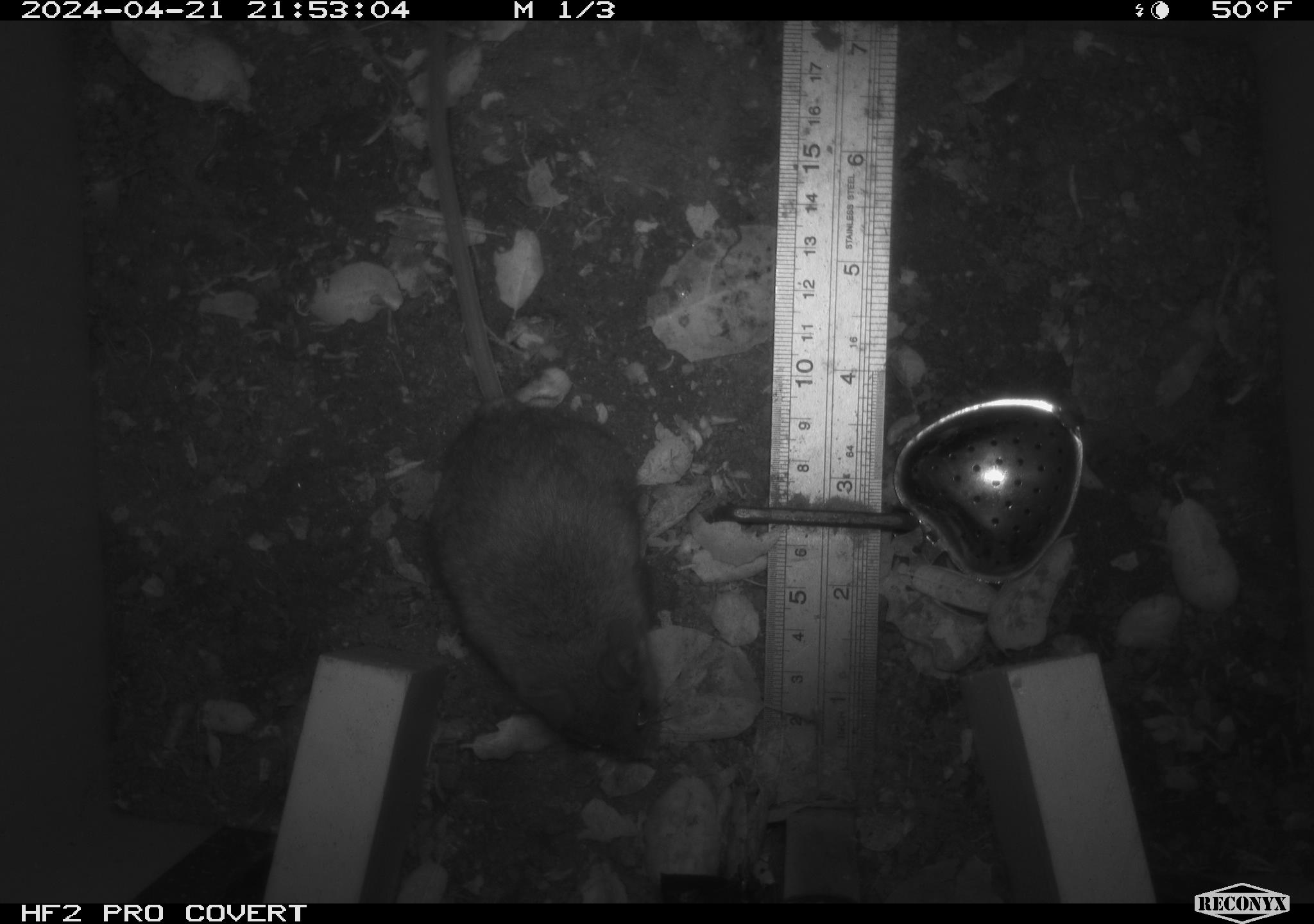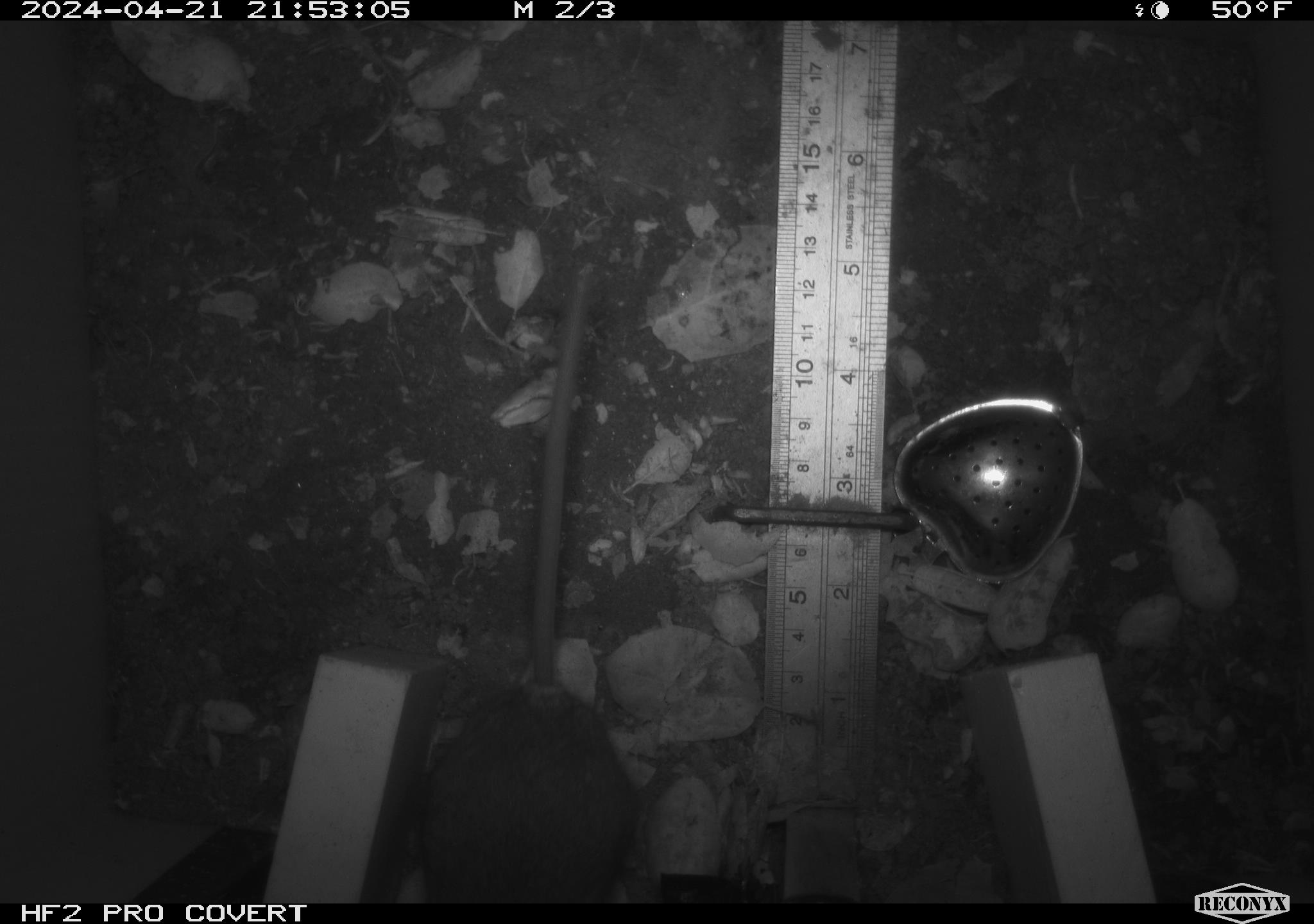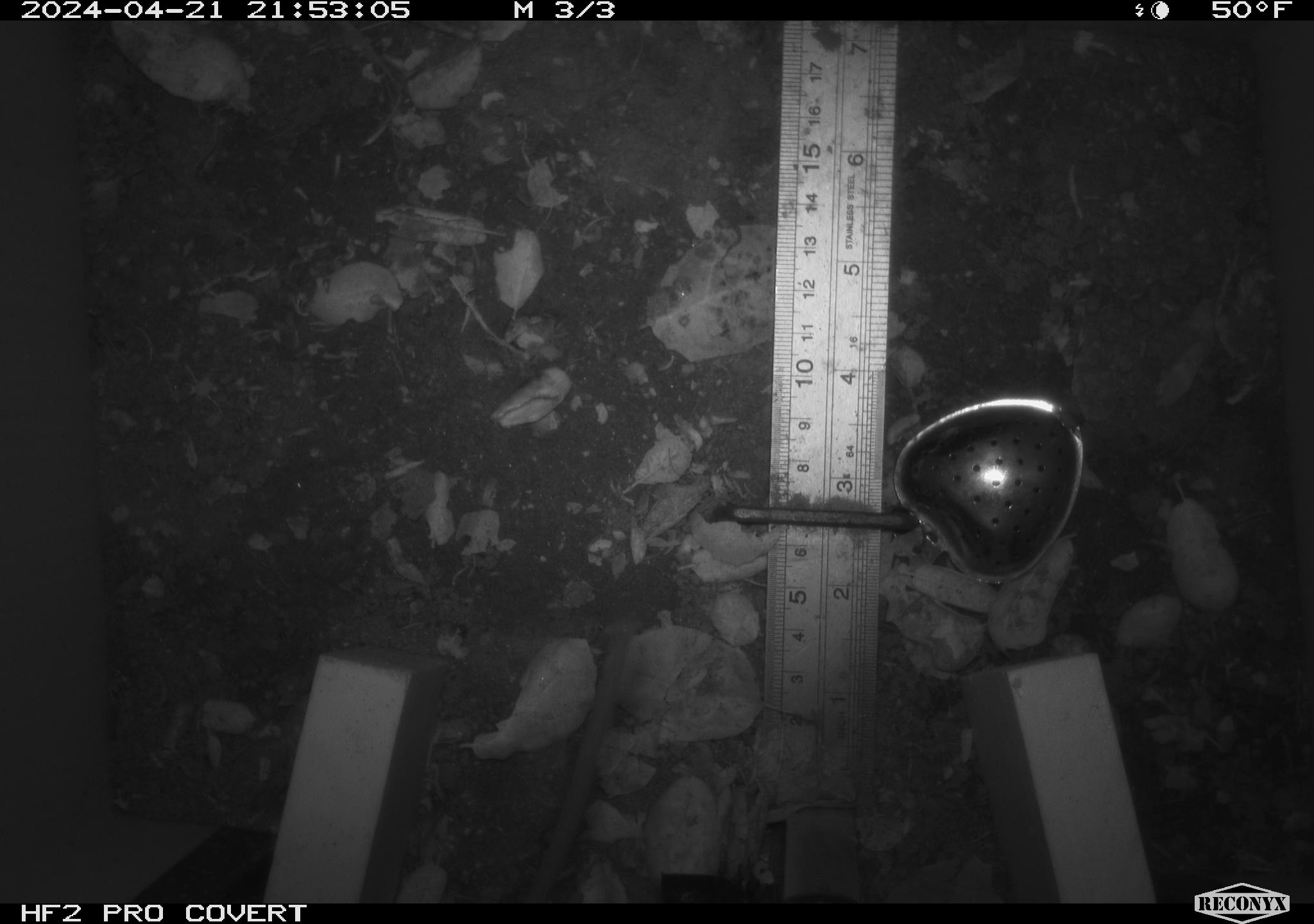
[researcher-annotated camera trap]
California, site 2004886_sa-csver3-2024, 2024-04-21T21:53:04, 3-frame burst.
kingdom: Animalia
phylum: Chordata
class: Mammalia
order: Rodentia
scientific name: Rodentia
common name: rodent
Rodent (Rodentia).